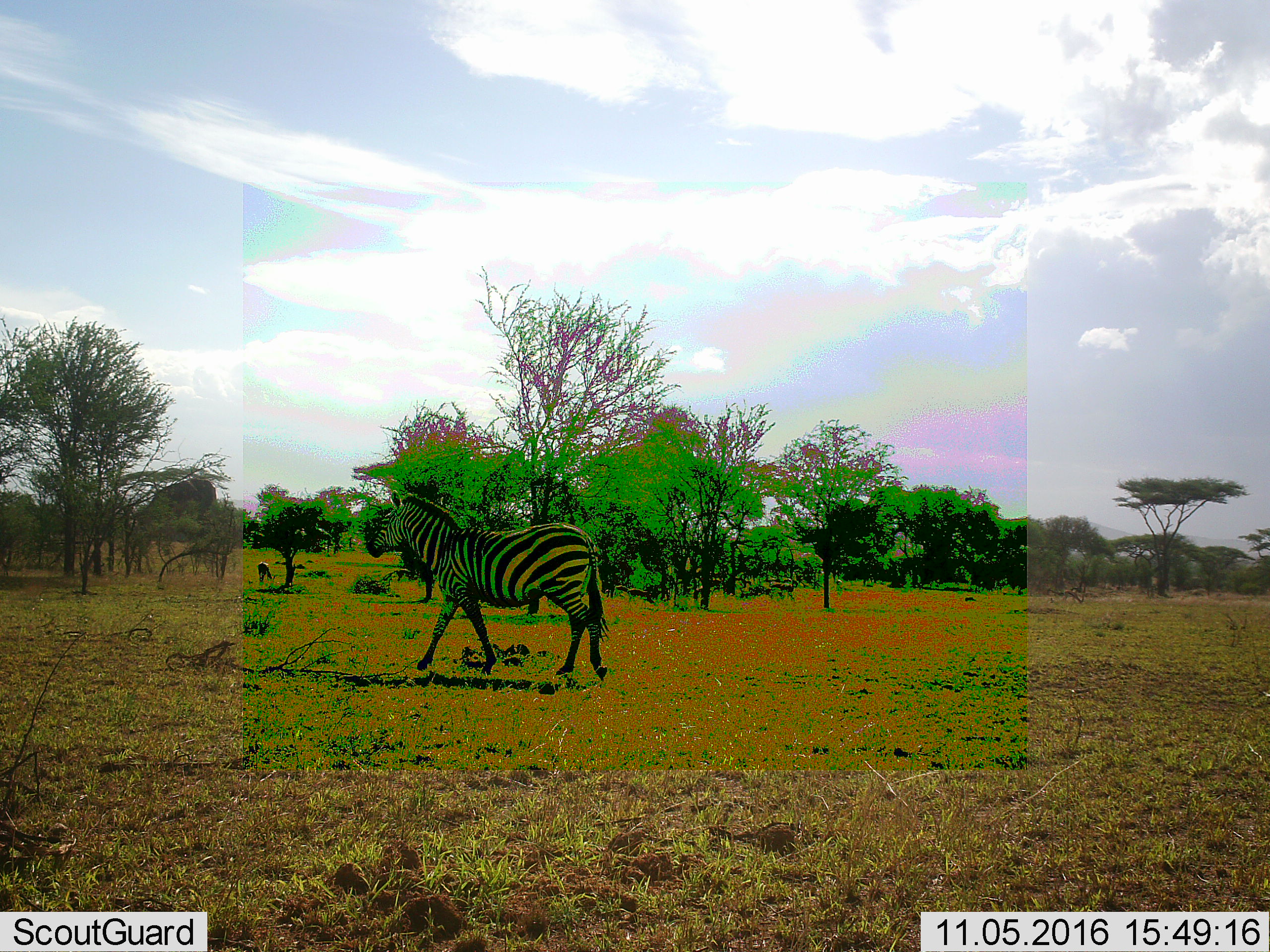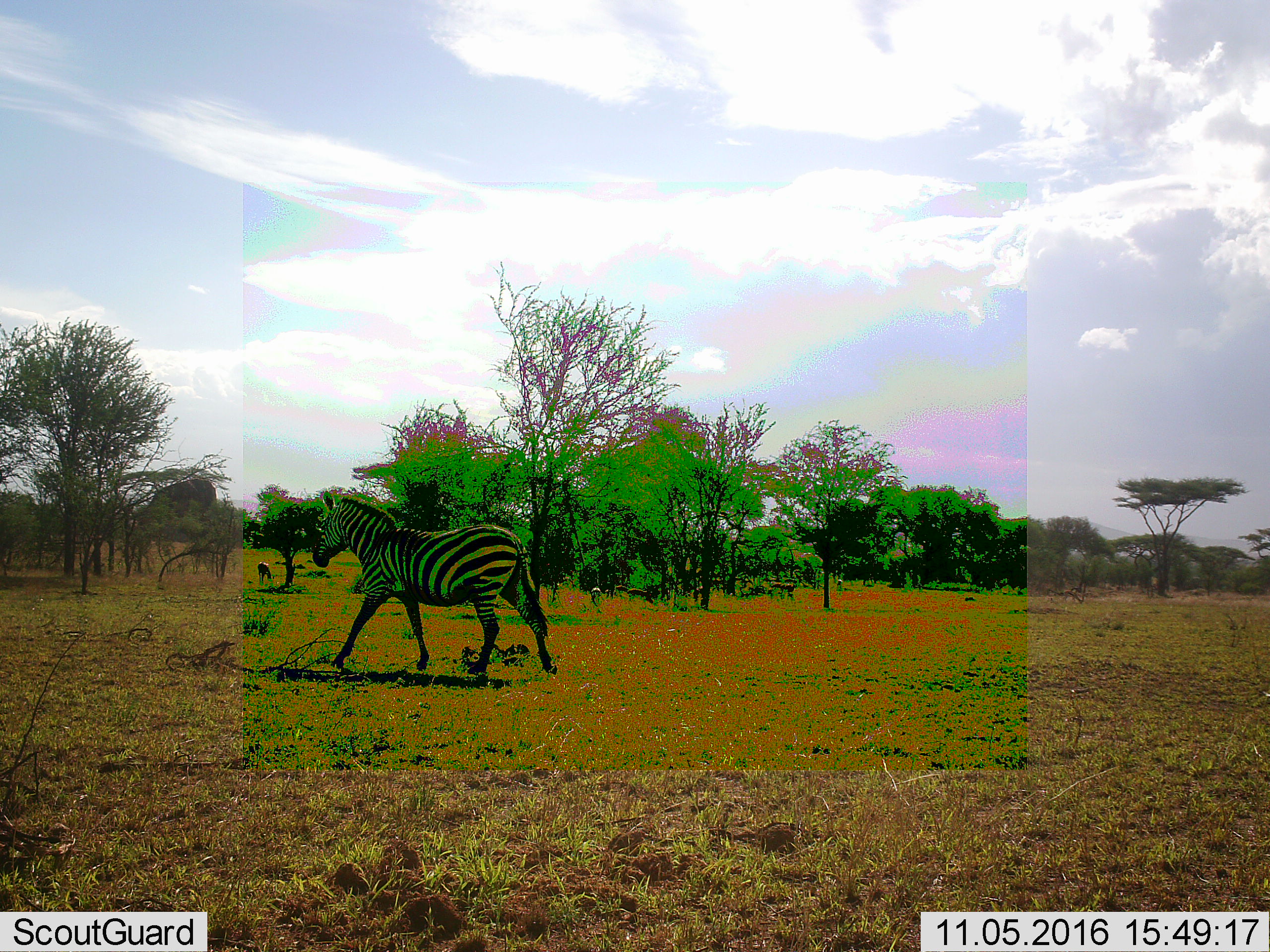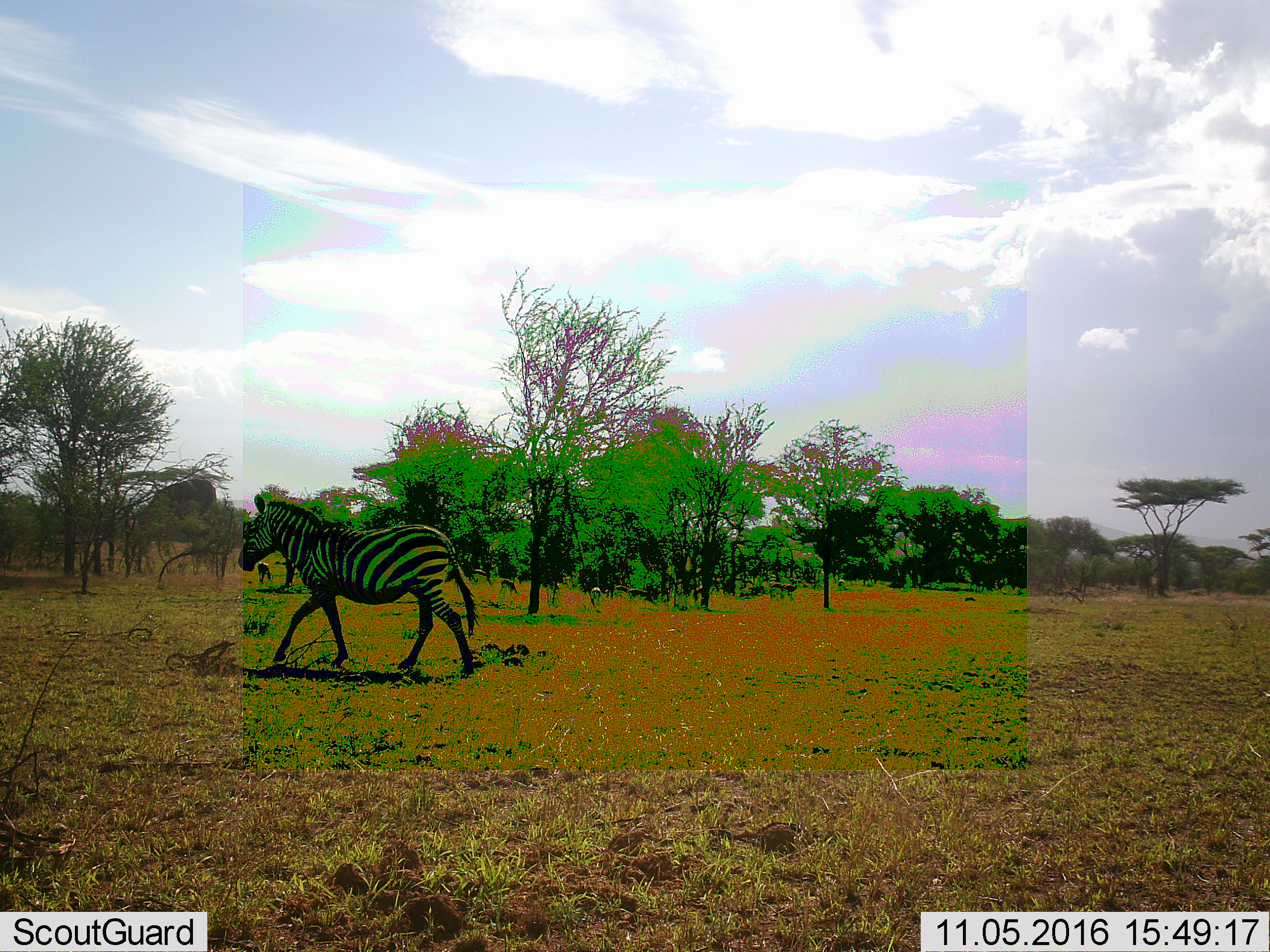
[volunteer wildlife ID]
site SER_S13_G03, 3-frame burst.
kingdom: Animalia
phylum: Chordata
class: Mammalia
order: Perissodactyla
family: Equidae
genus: Equus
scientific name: Equus quagga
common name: plains zebra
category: zebraplains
Zebraplains (plains zebra) (Equus quagga), count 1. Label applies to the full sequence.